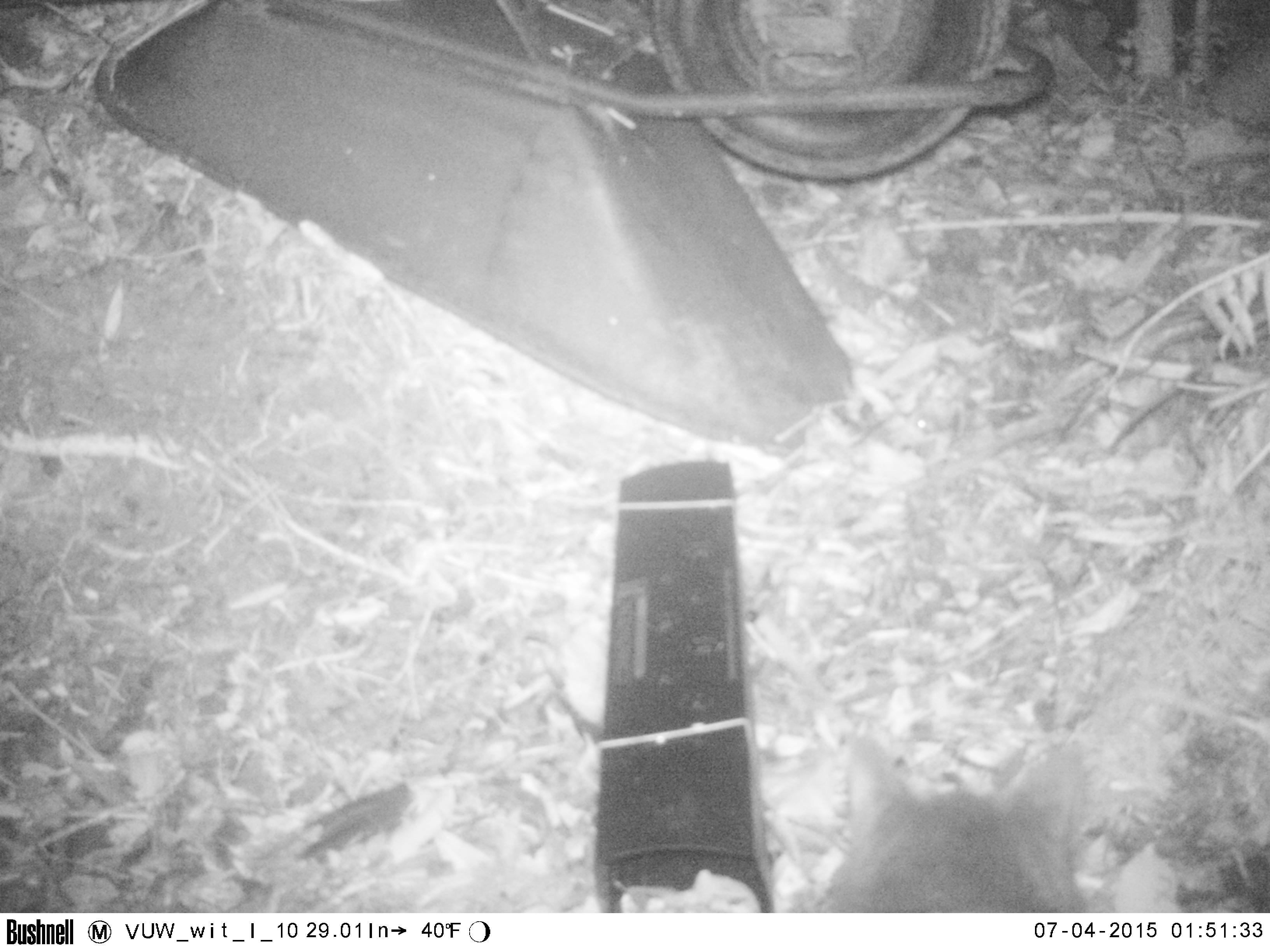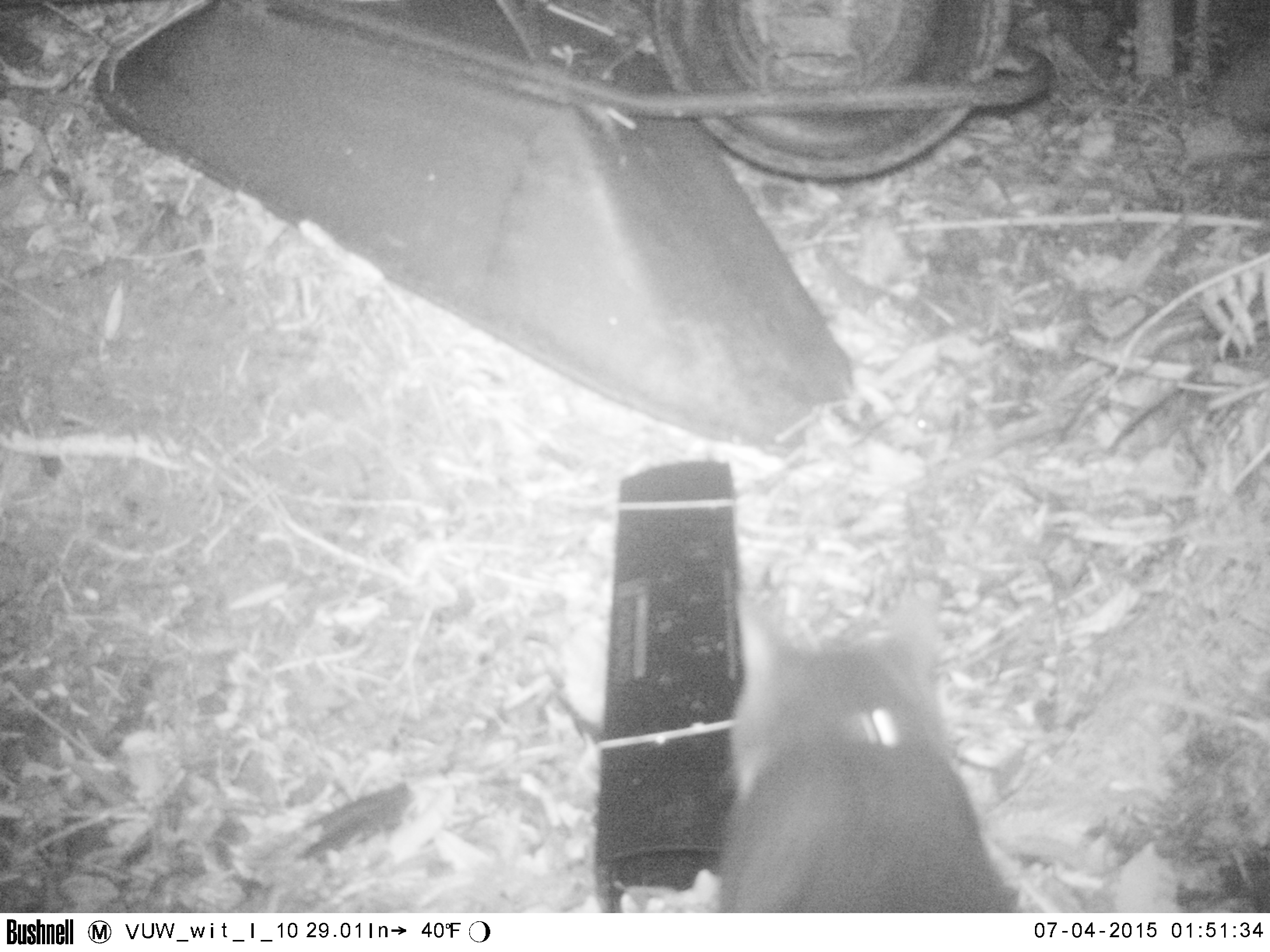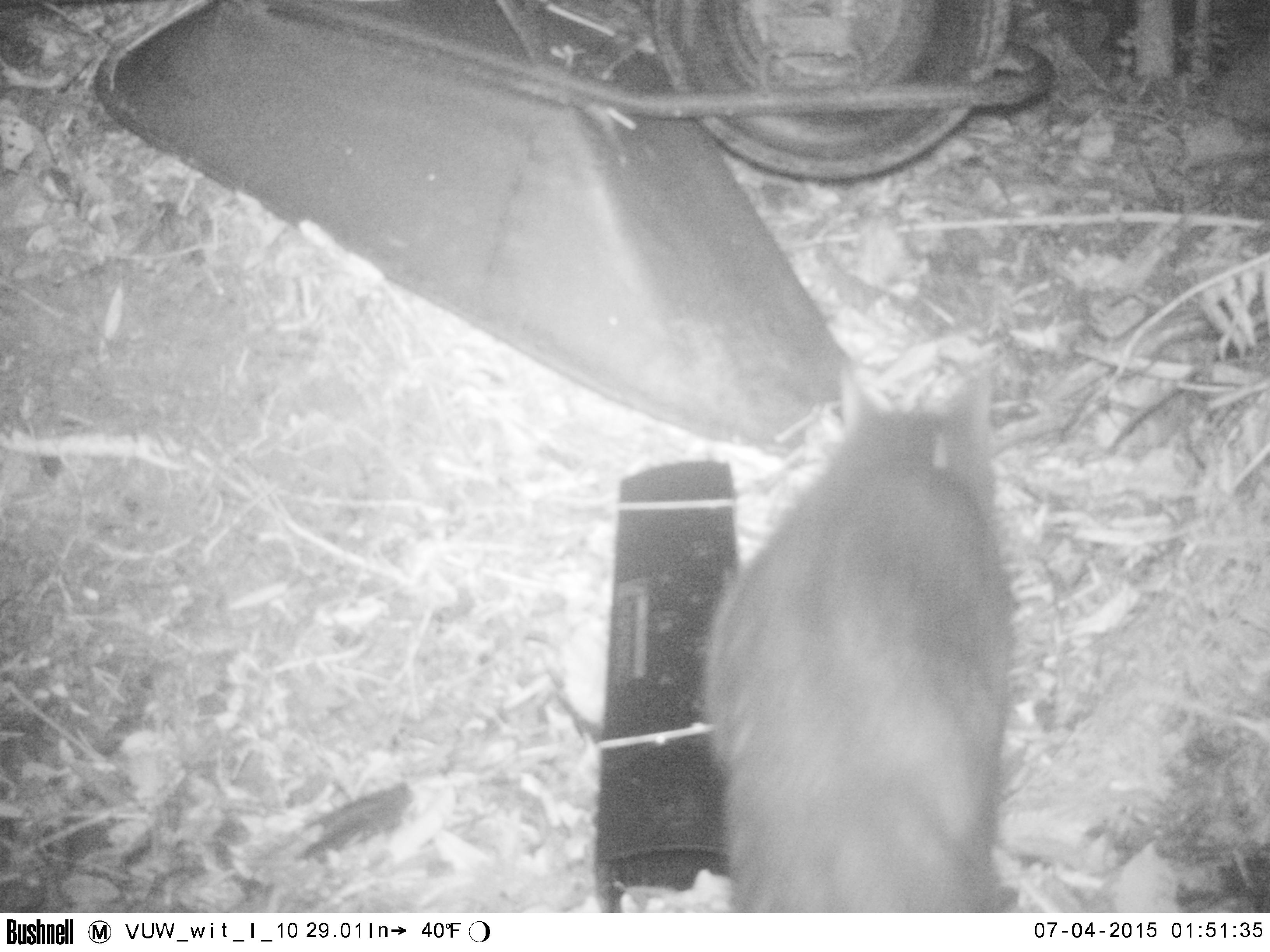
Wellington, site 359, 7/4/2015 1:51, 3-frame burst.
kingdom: Animalia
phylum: Chordata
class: Mammalia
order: Carnivora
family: Felidae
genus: Felis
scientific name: Felis catus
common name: cat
Cat (Felis catus).